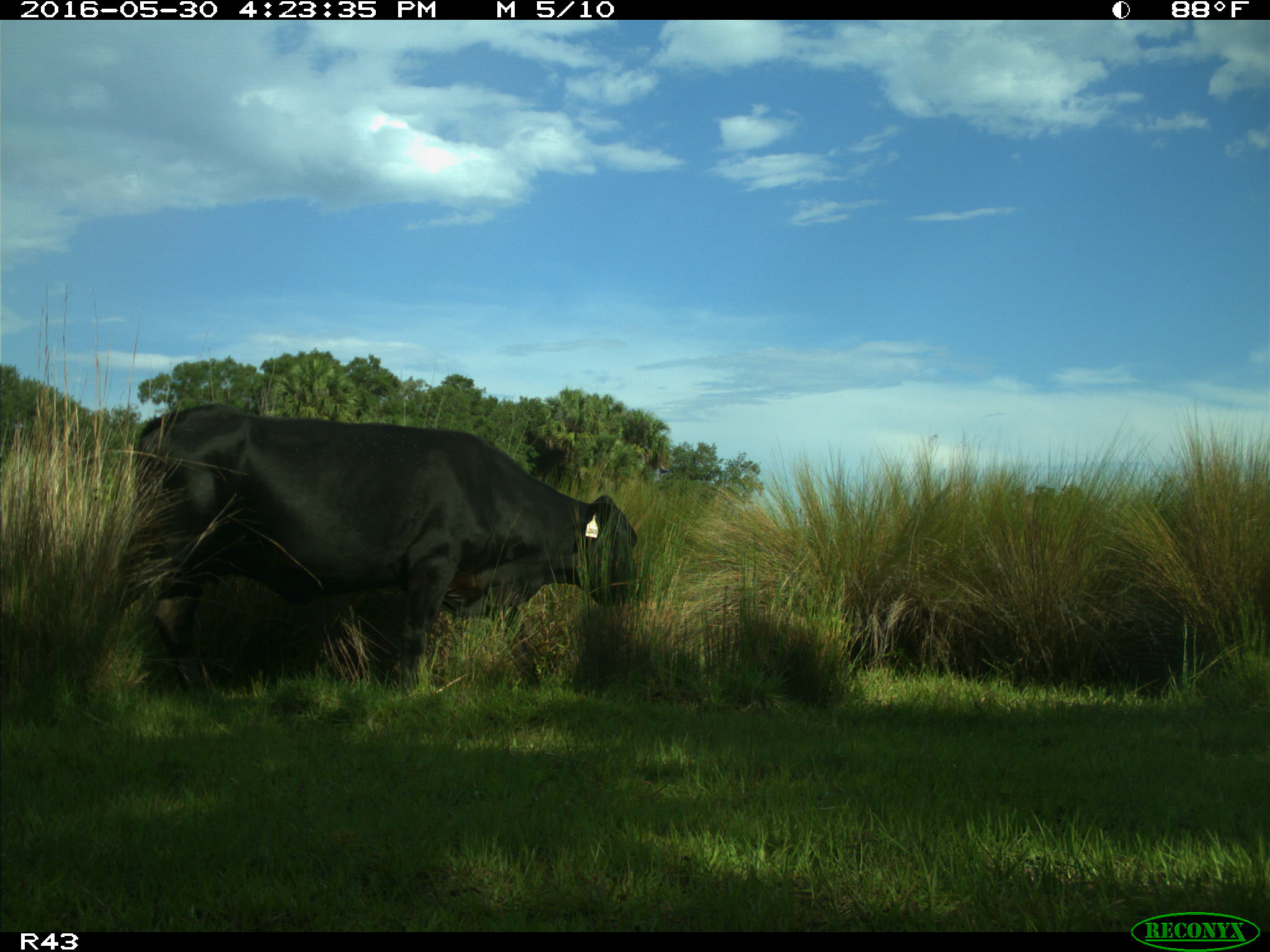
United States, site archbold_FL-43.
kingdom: Animalia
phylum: Chordata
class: Mammalia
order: Artiodactyla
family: Bovidae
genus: Bos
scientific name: Bos taurus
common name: domestic cow